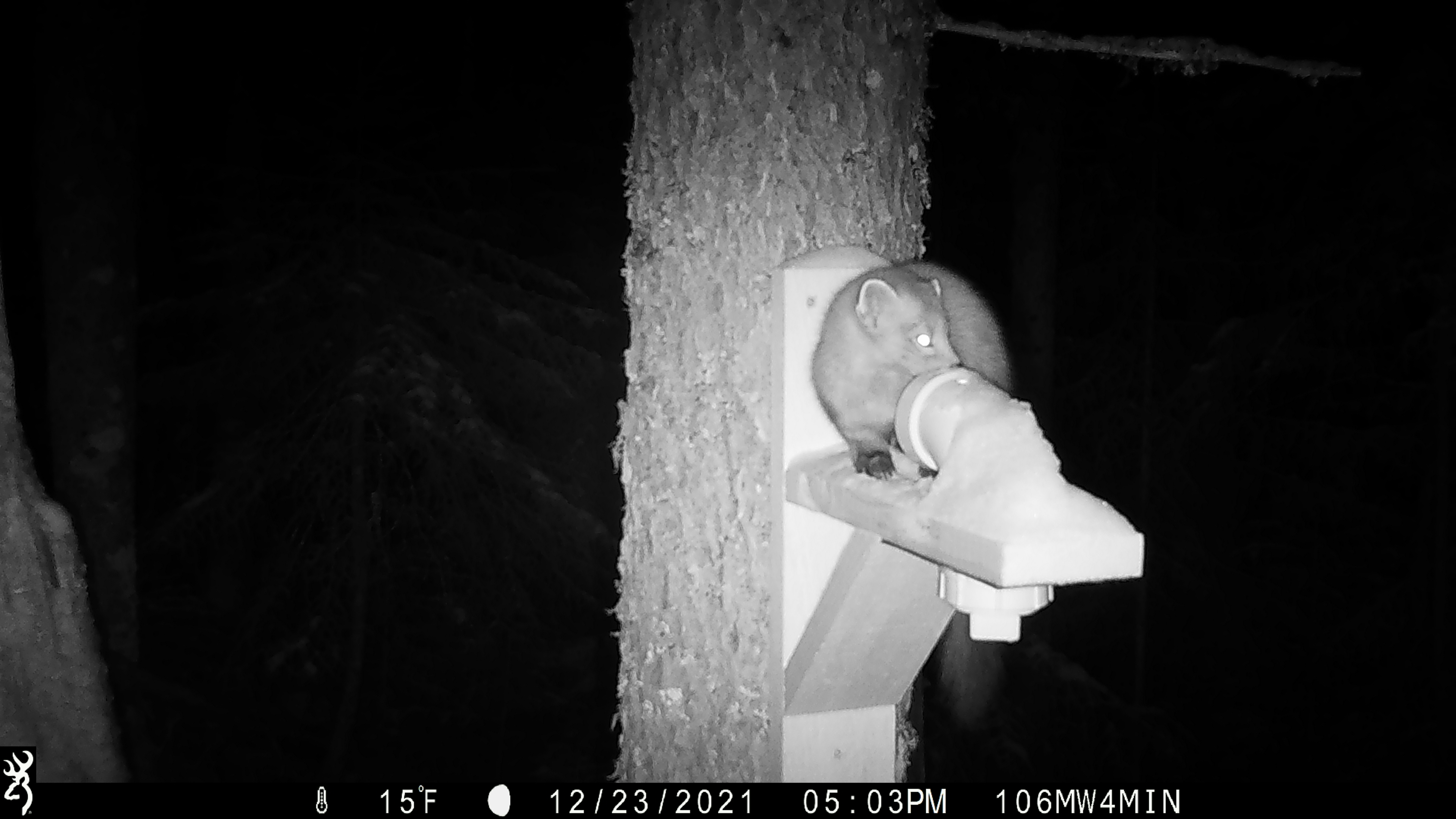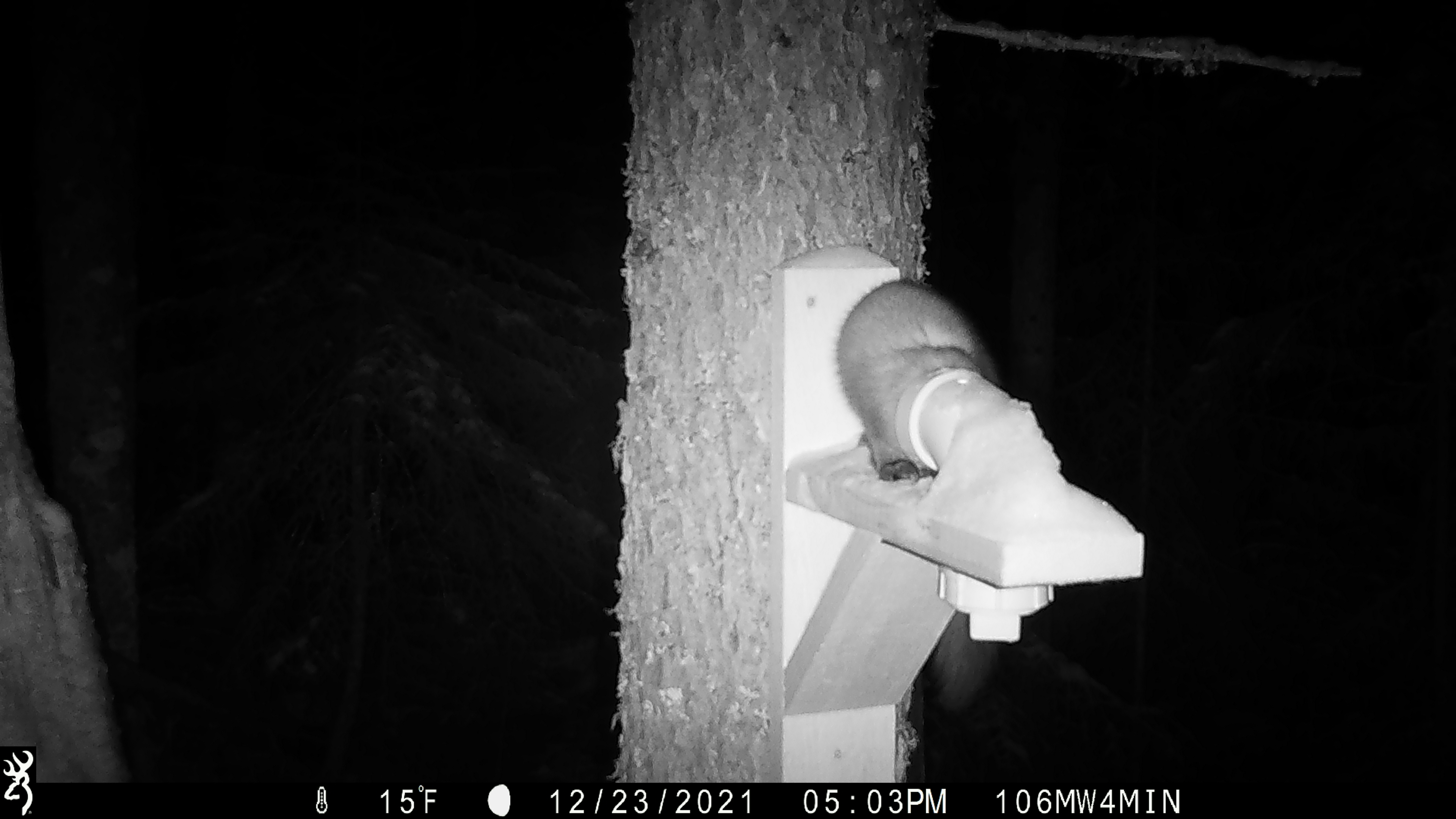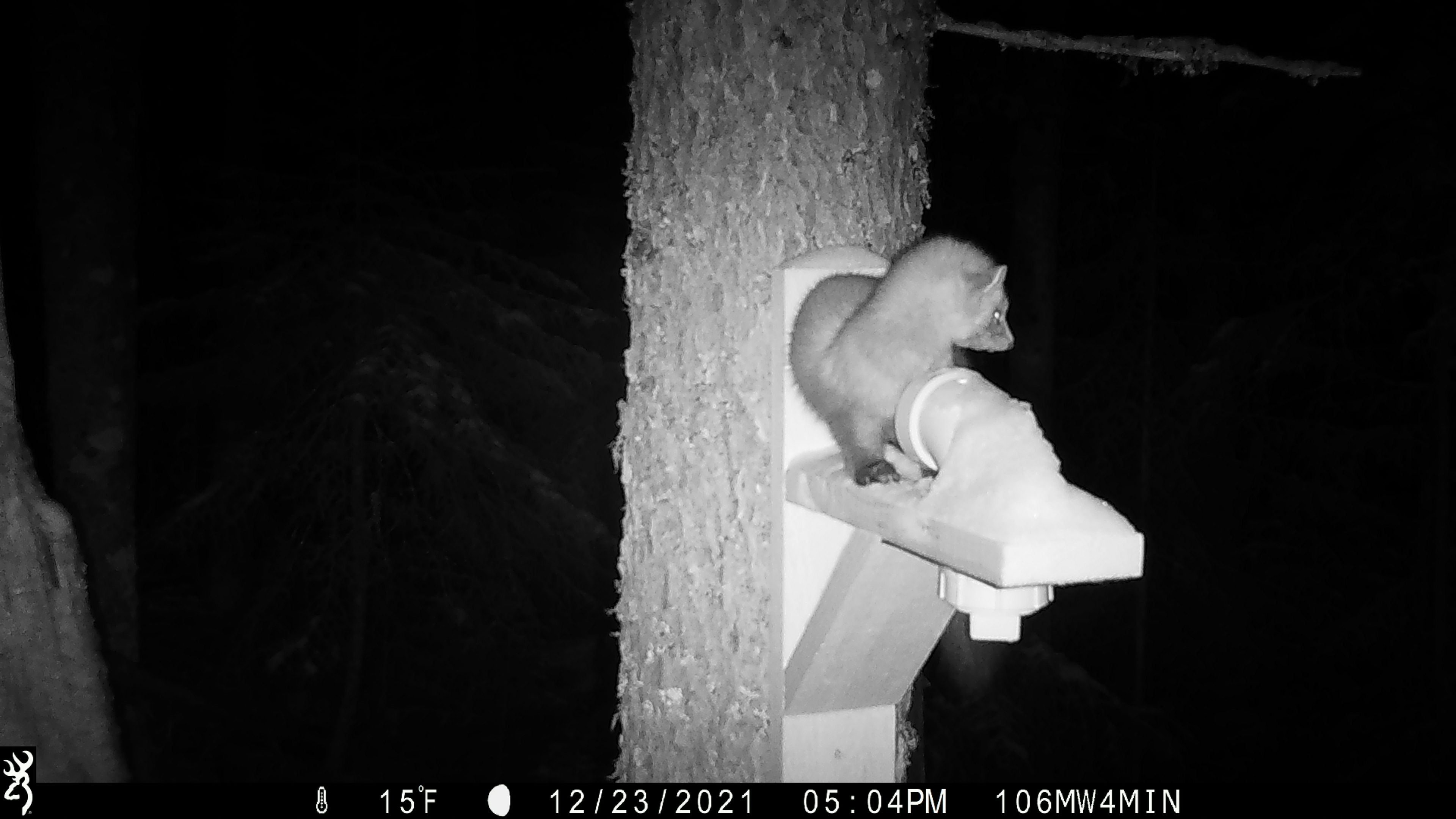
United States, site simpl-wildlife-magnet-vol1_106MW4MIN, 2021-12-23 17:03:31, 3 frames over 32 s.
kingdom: Animalia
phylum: Chordata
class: Mammalia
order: Carnivora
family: Mustelidae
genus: Martes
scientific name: Martes americana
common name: american marten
American marten (Martes americana).